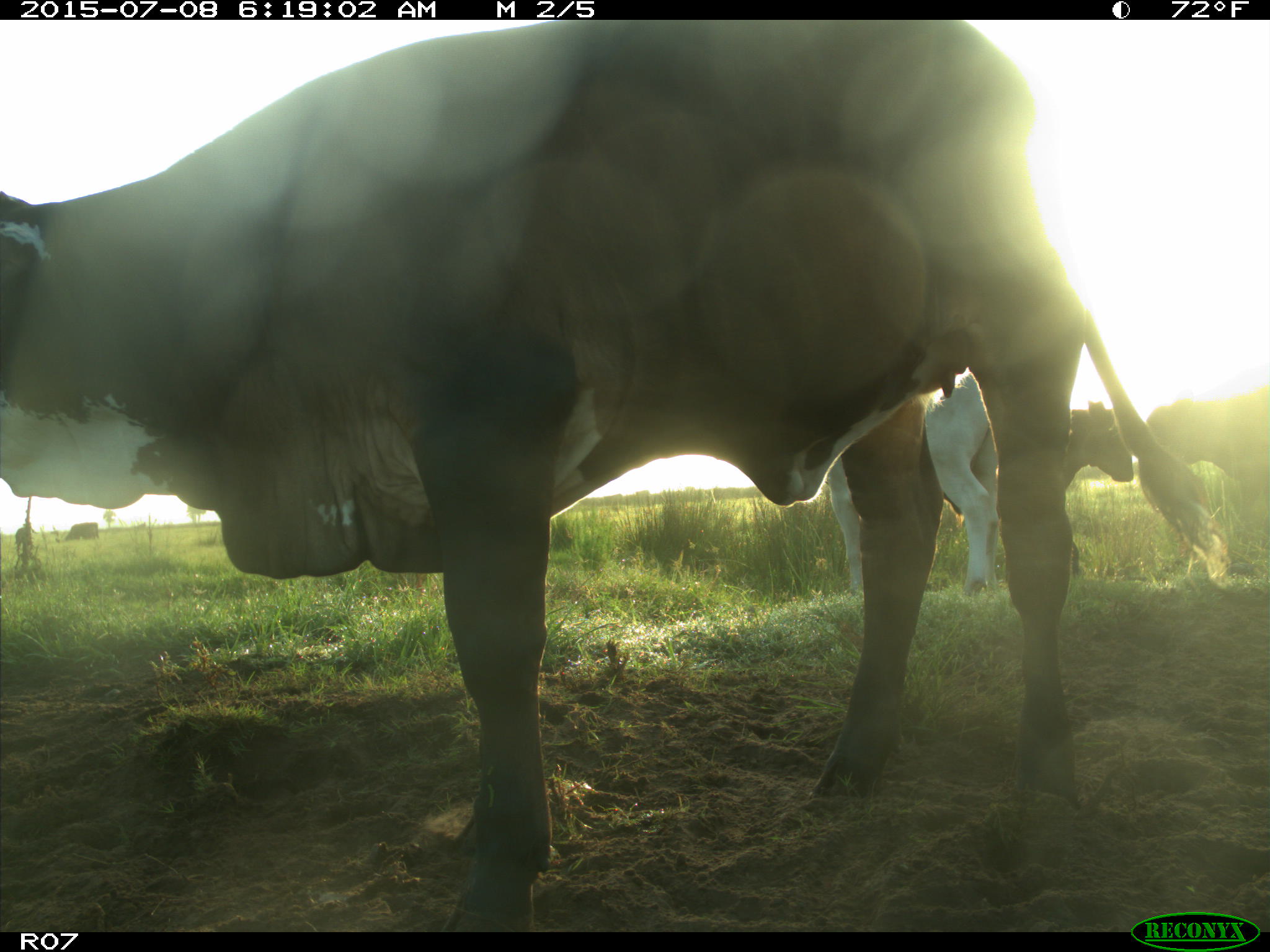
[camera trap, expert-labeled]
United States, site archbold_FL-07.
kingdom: Animalia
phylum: Chordata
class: Mammalia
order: Artiodactyla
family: Bovidae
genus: Bos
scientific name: Bos taurus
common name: domestic cow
Bos taurus (domestic cow).